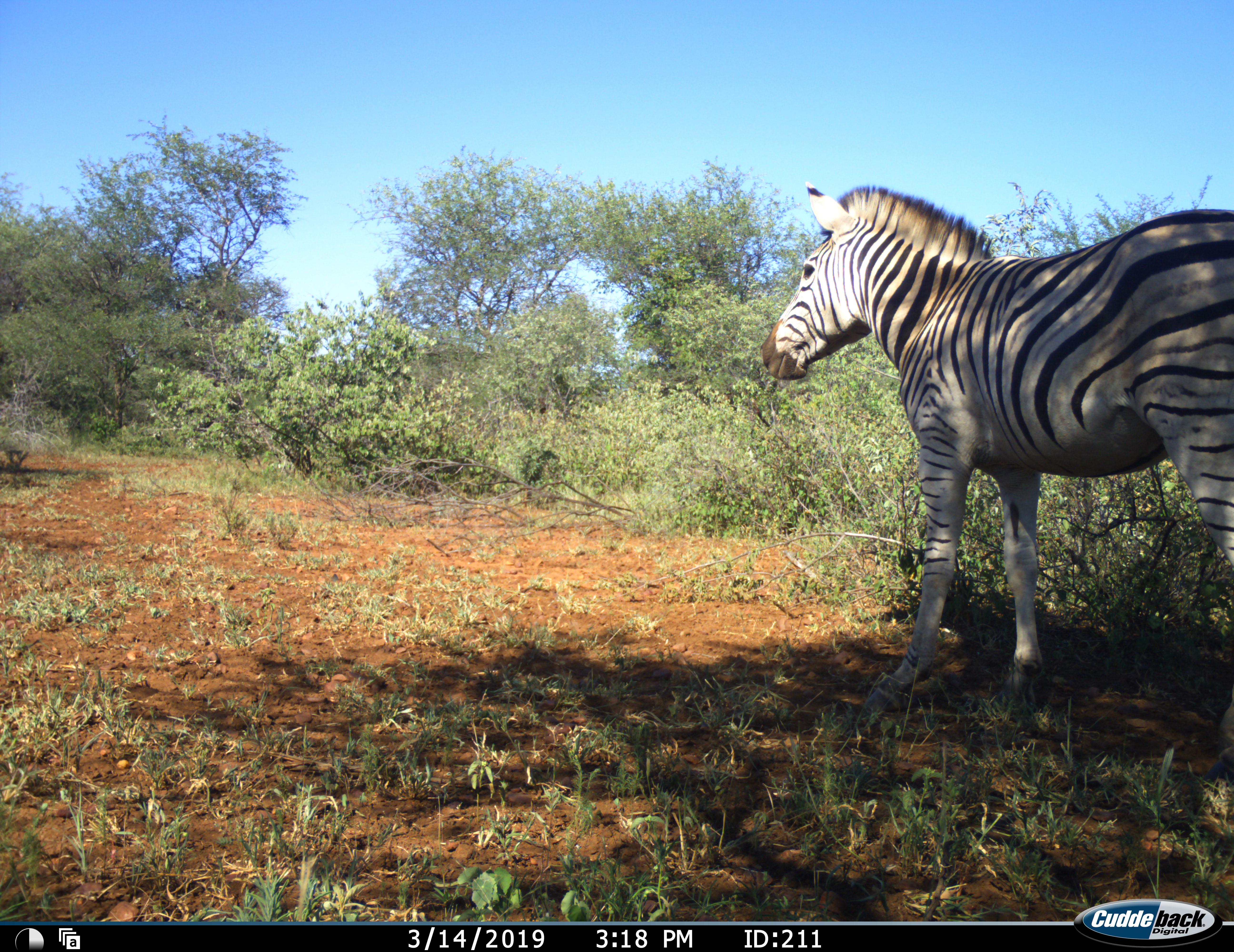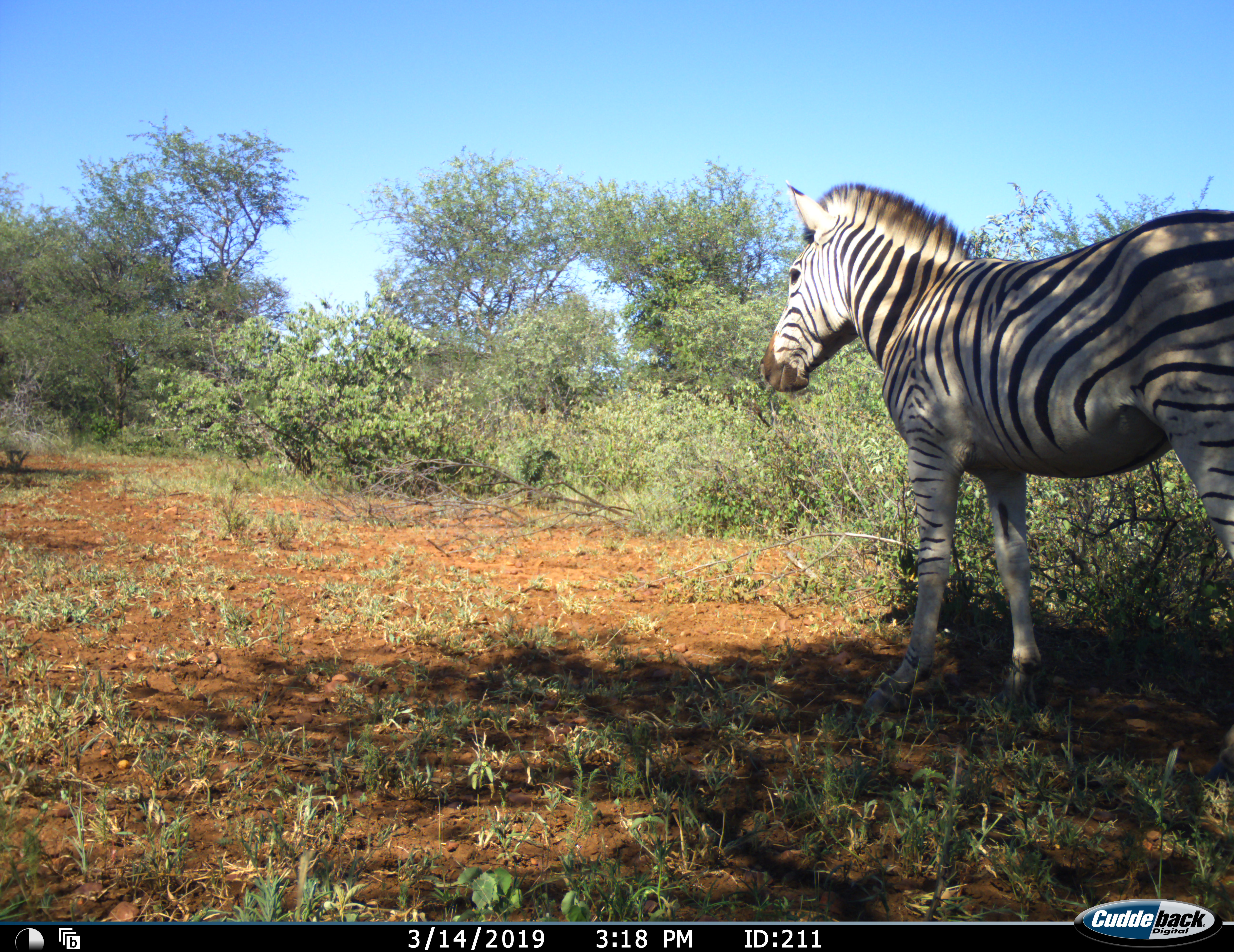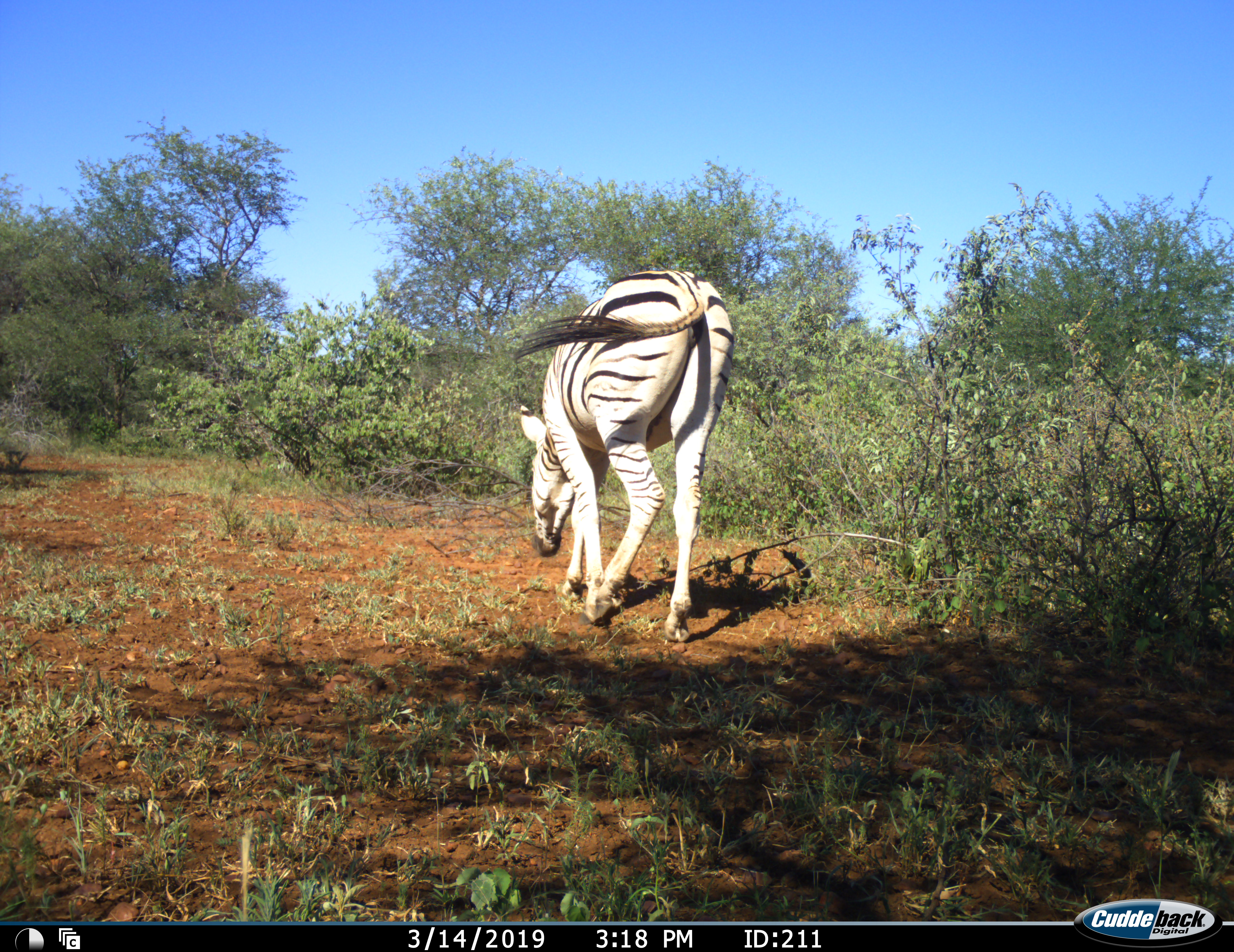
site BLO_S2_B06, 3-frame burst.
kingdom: Animalia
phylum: Chordata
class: Mammalia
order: Perissodactyla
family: Equidae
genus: Equus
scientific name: Equus quagga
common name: plains zebra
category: zebraplains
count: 1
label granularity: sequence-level